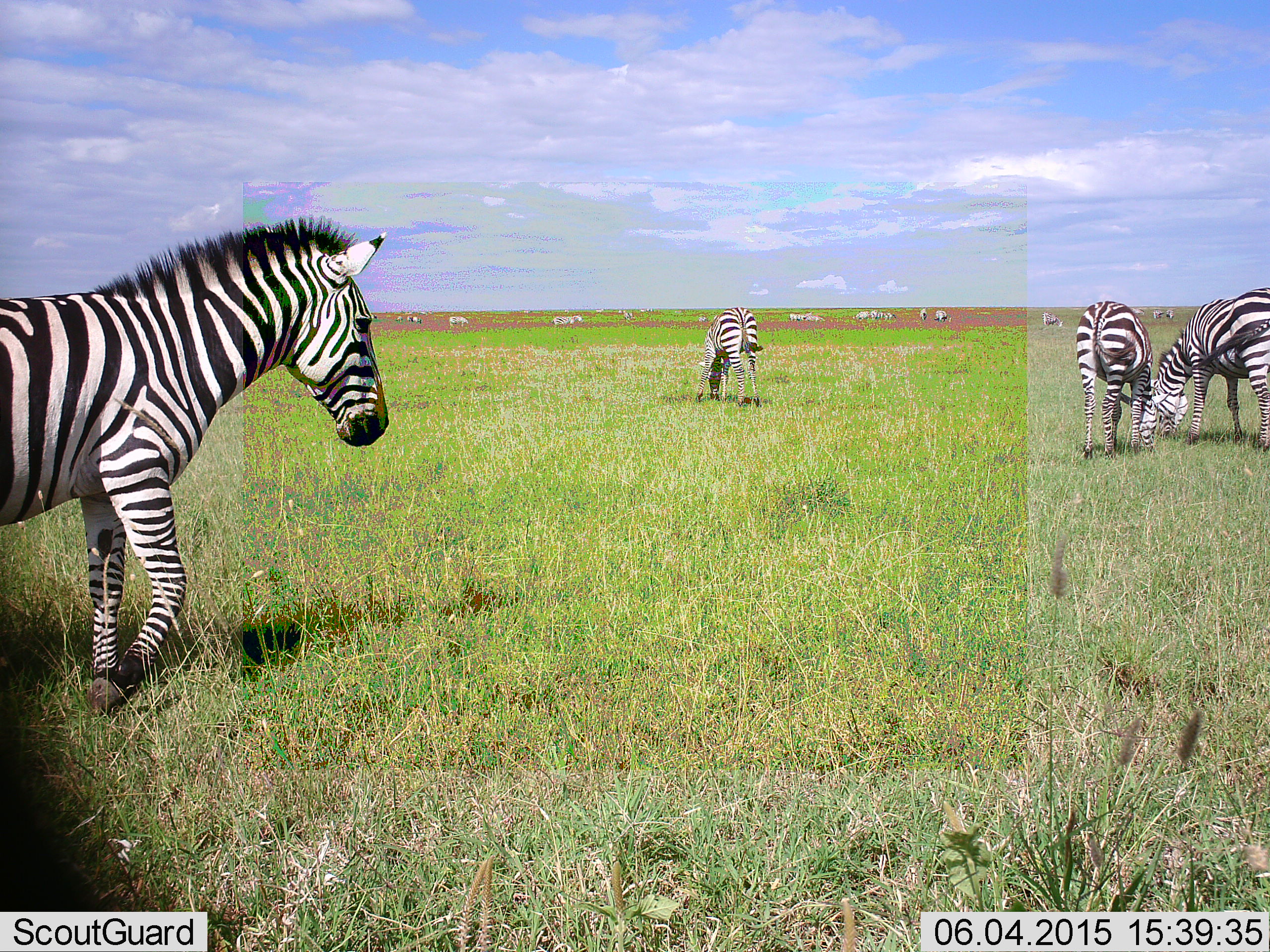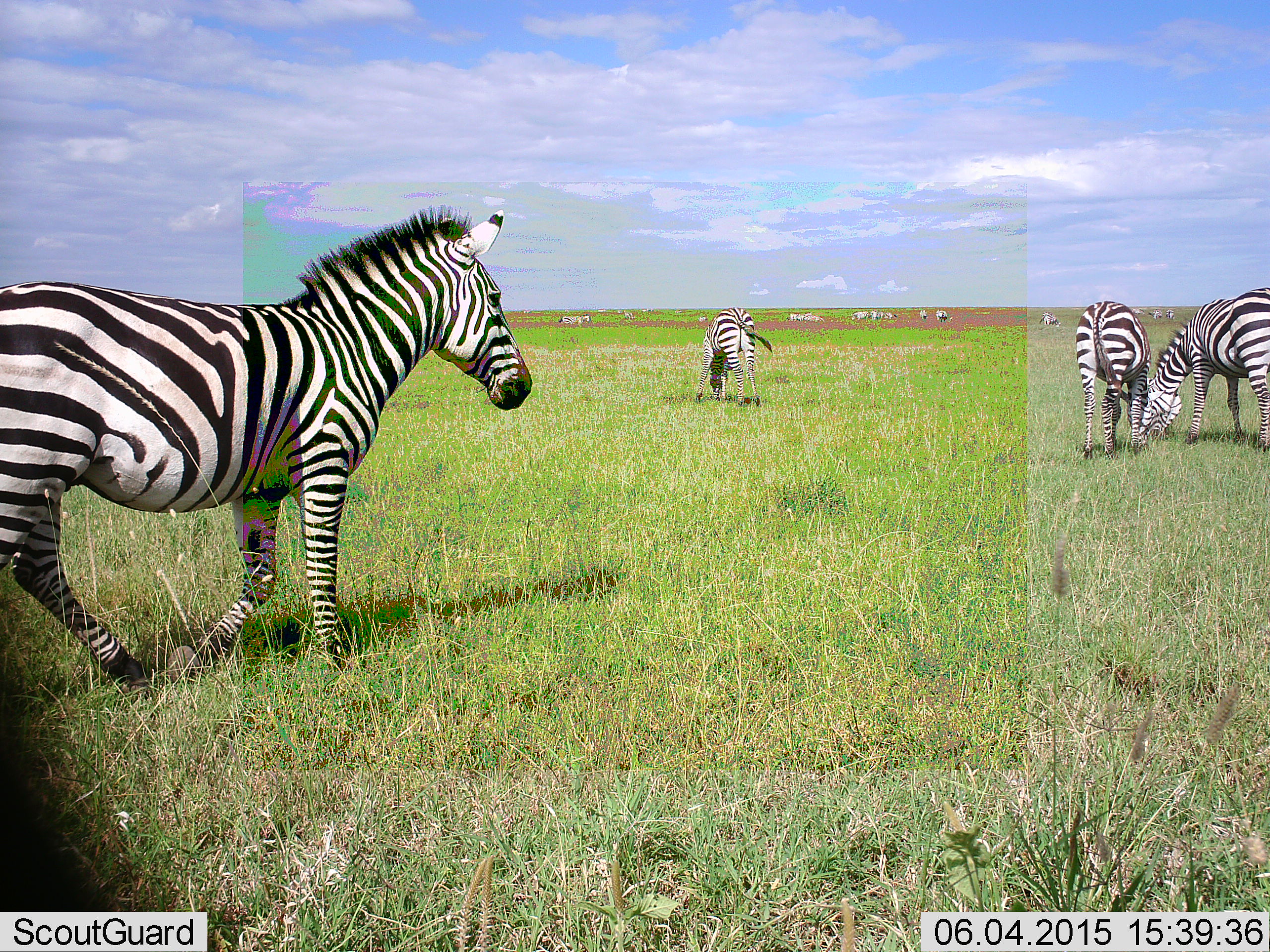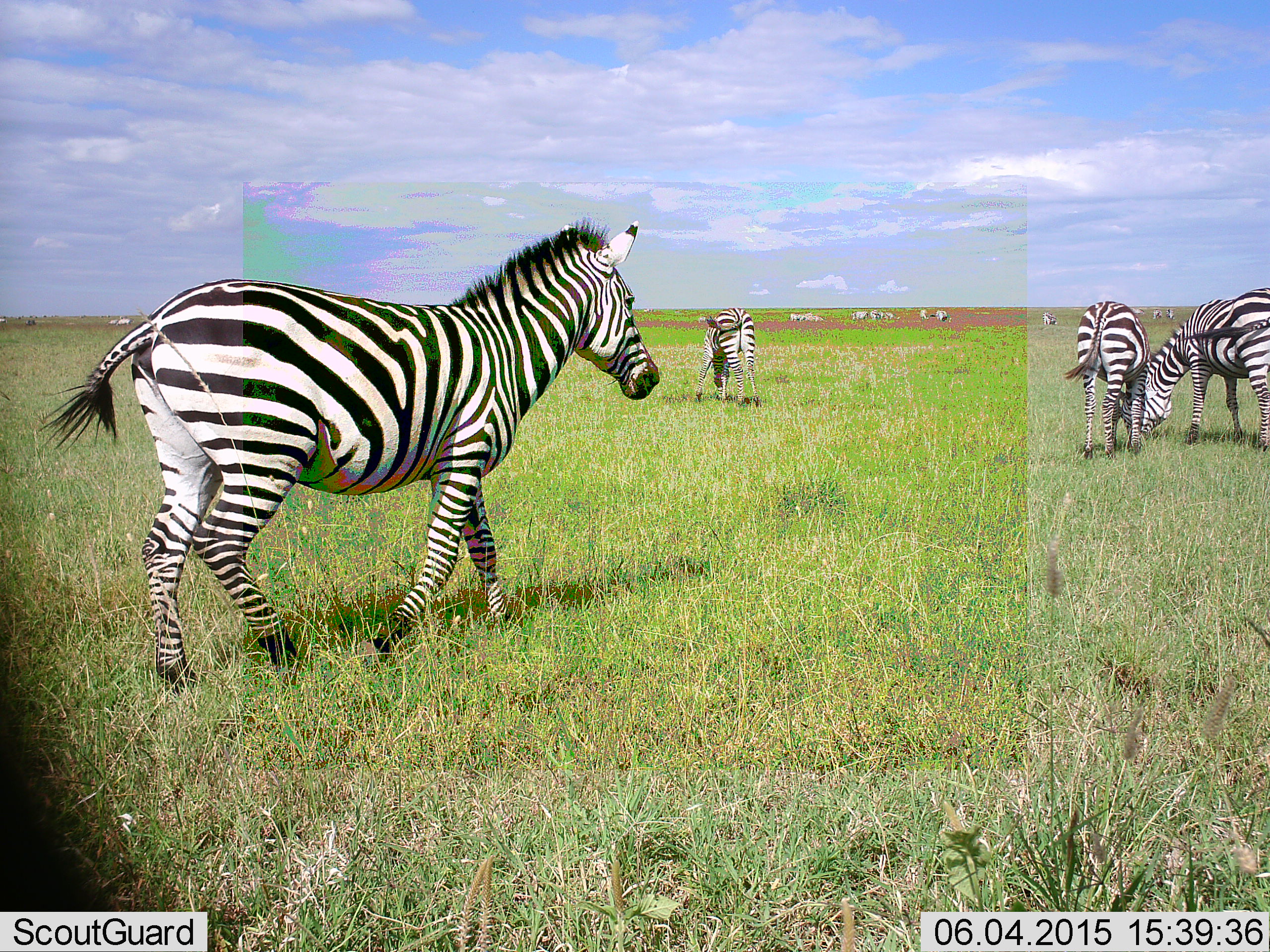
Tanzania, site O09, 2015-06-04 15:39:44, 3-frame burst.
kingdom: Animalia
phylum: Chordata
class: Mammalia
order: Perissodactyla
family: Equidae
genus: Equus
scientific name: Equus quagga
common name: plains zebra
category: zebra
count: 4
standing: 30%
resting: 10%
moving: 90%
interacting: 10%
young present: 10%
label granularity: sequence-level